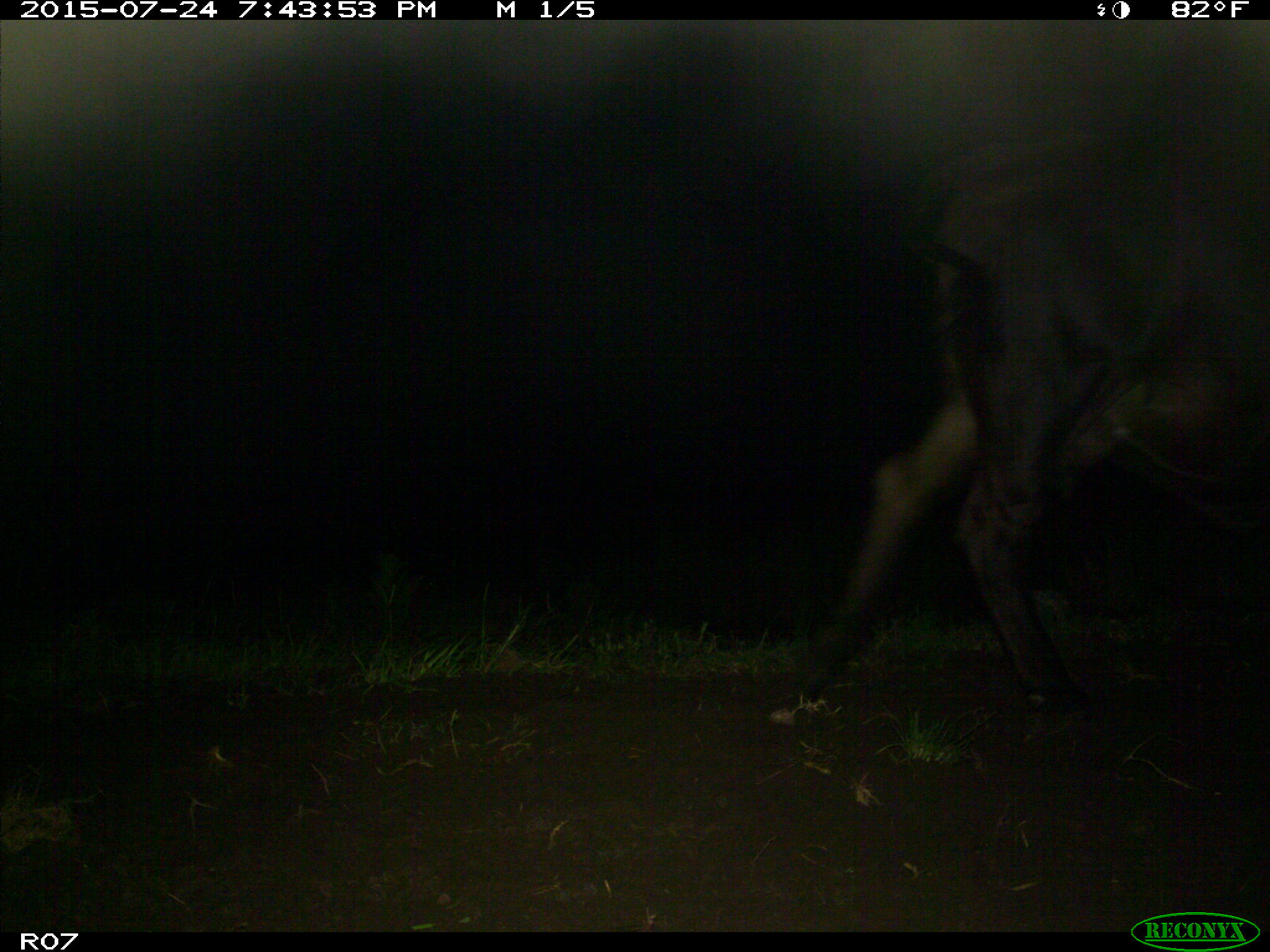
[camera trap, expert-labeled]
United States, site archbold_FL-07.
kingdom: Animalia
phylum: Chordata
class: Mammalia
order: Artiodactyla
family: Bovidae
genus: Bos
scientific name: Bos taurus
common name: domestic cow